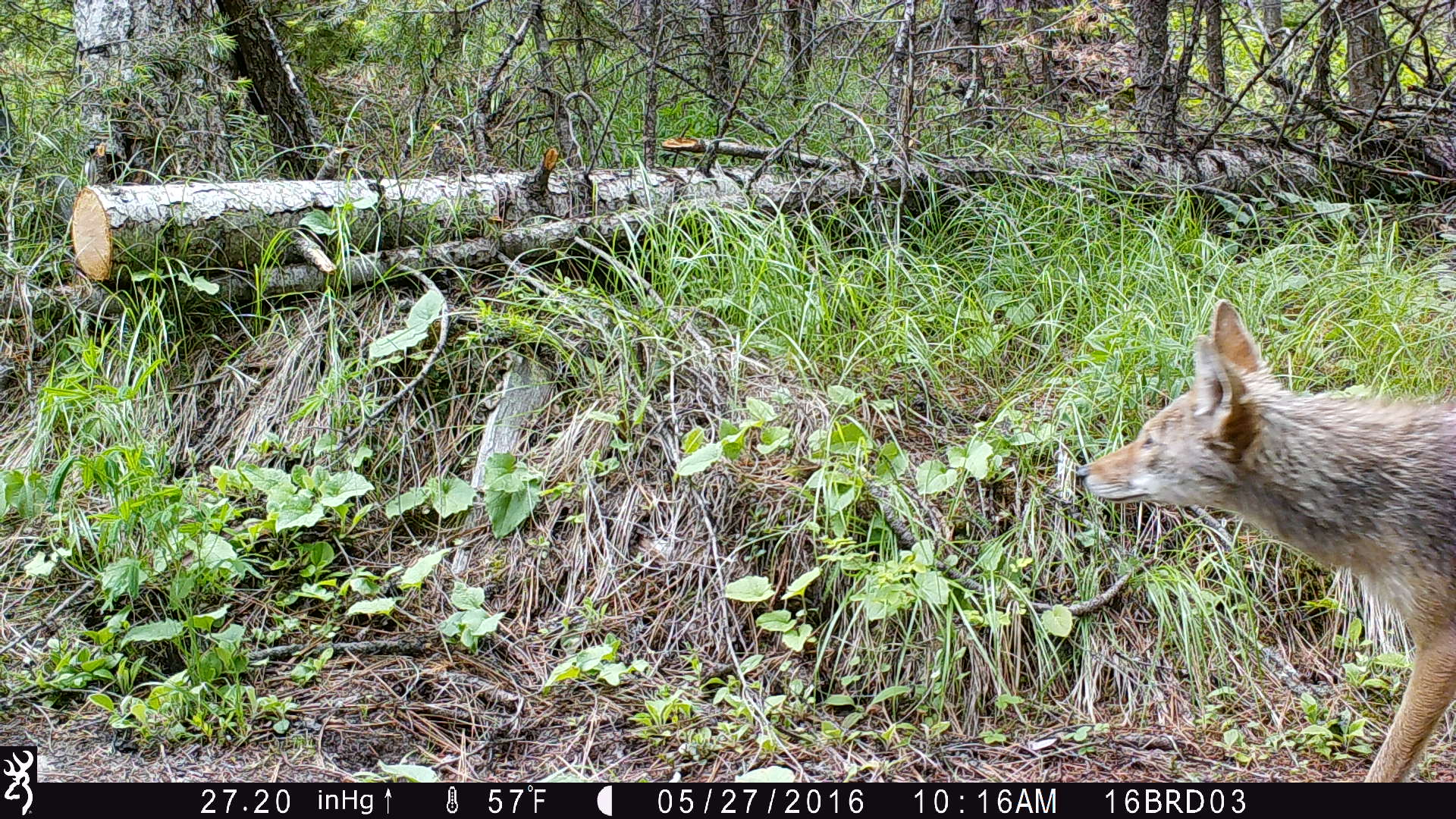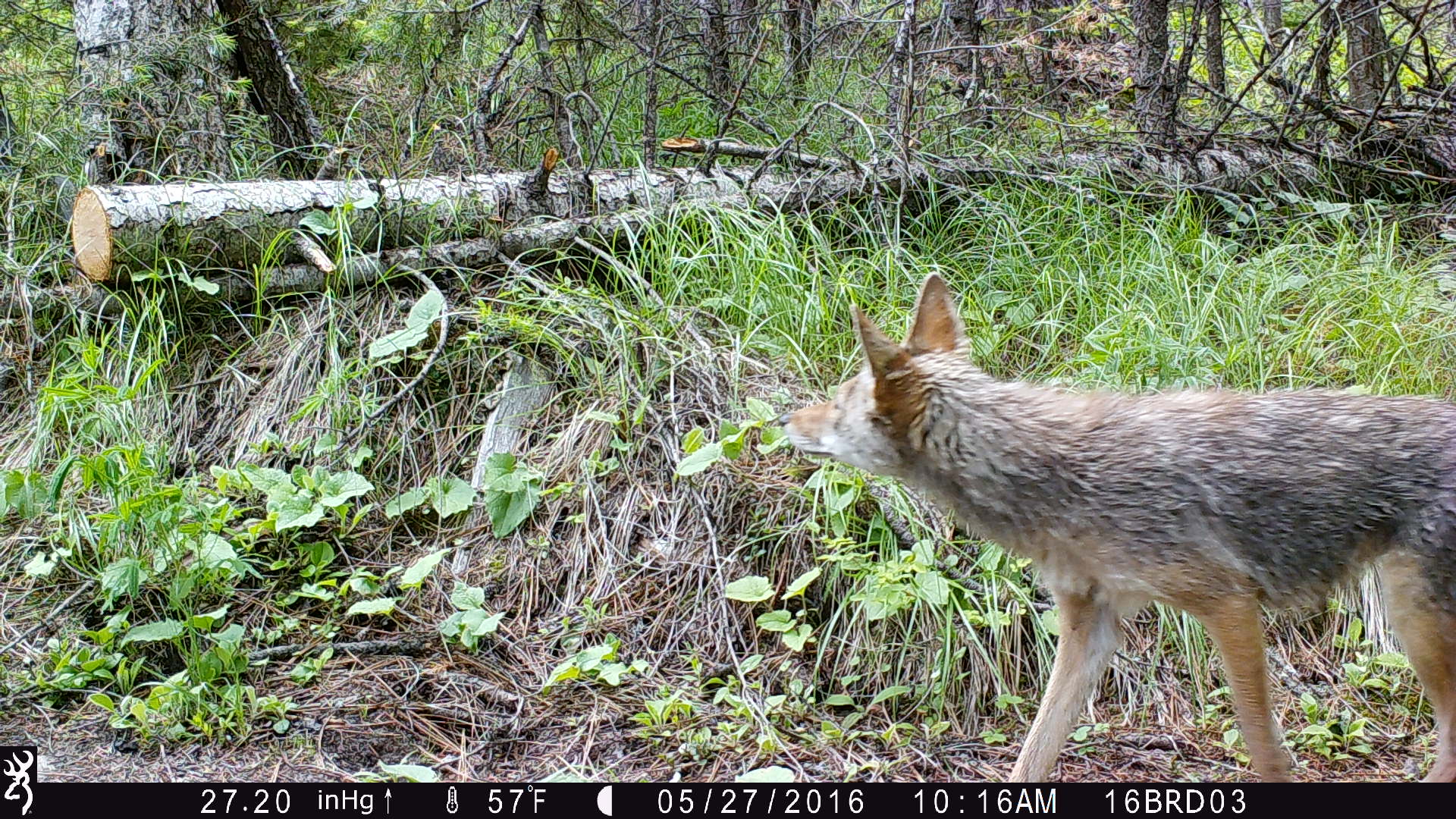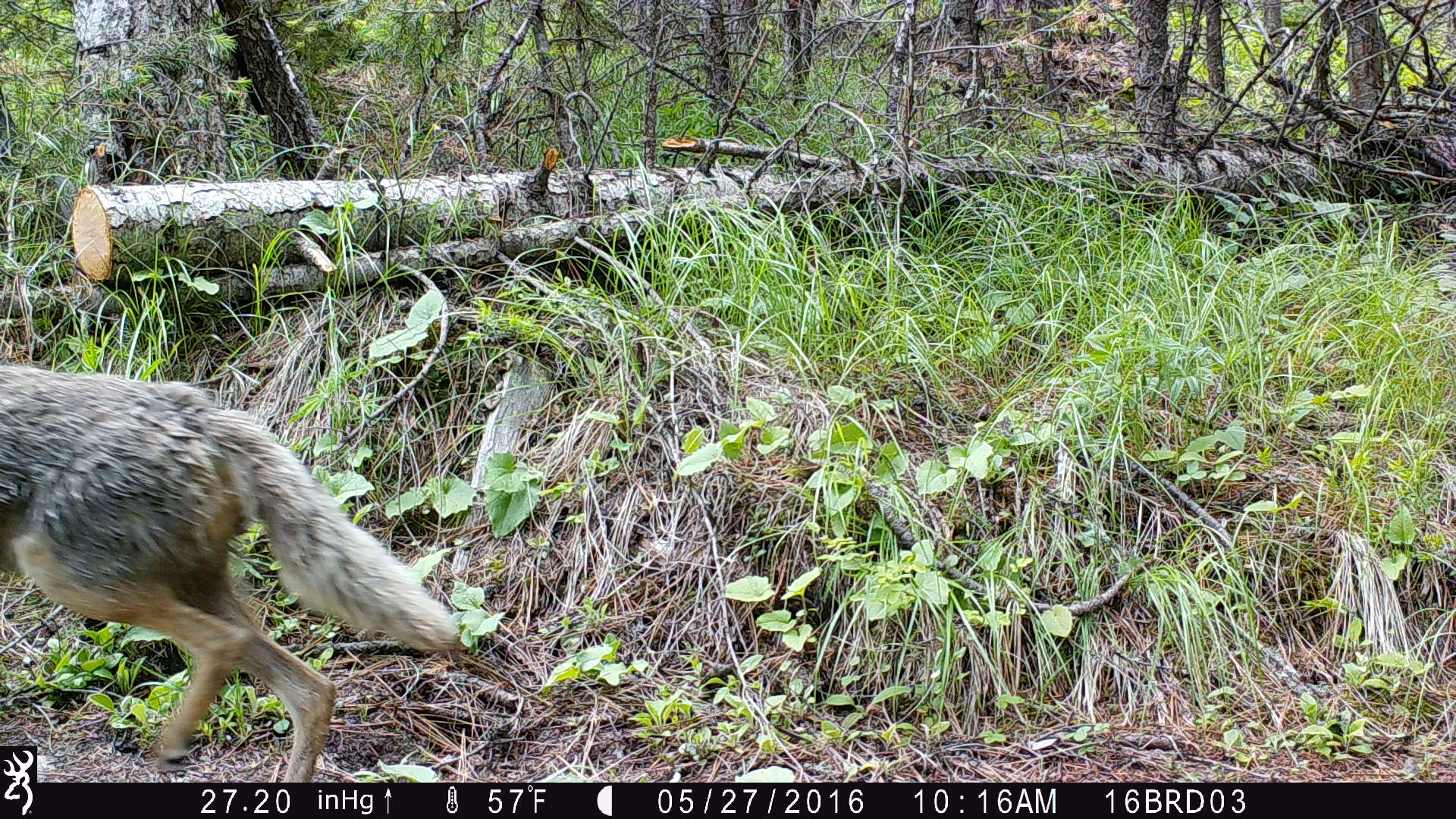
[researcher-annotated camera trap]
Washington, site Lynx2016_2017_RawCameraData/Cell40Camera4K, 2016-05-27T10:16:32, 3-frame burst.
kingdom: Animalia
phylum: Chordata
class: Mammalia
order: Carnivora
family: Canidae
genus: Canis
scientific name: Canis latrans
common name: coyote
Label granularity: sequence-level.